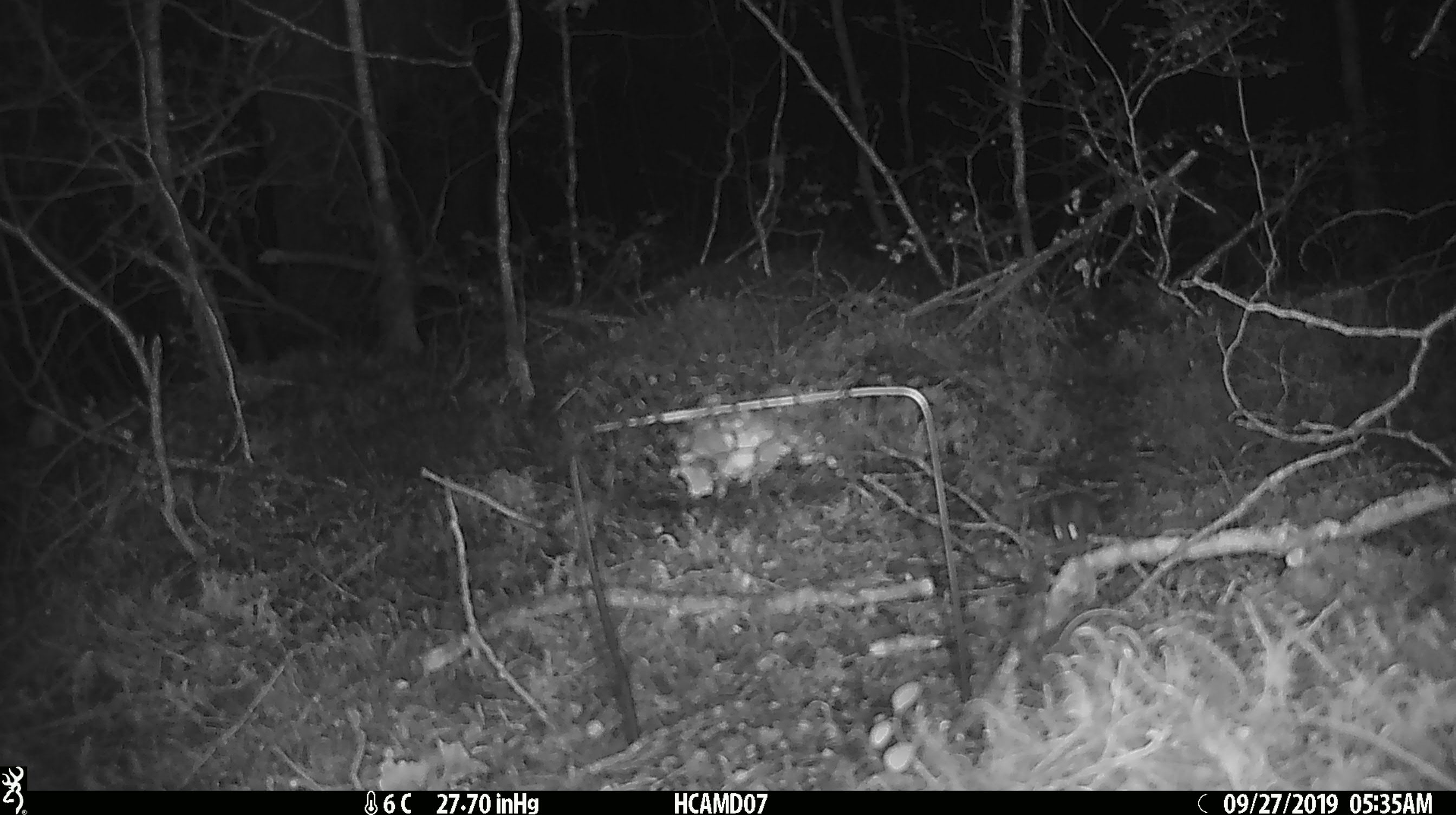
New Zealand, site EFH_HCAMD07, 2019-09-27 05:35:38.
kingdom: Animalia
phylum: Chordata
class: Mammalia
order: Rodentia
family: Muridae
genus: Mus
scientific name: Mus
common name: mouse